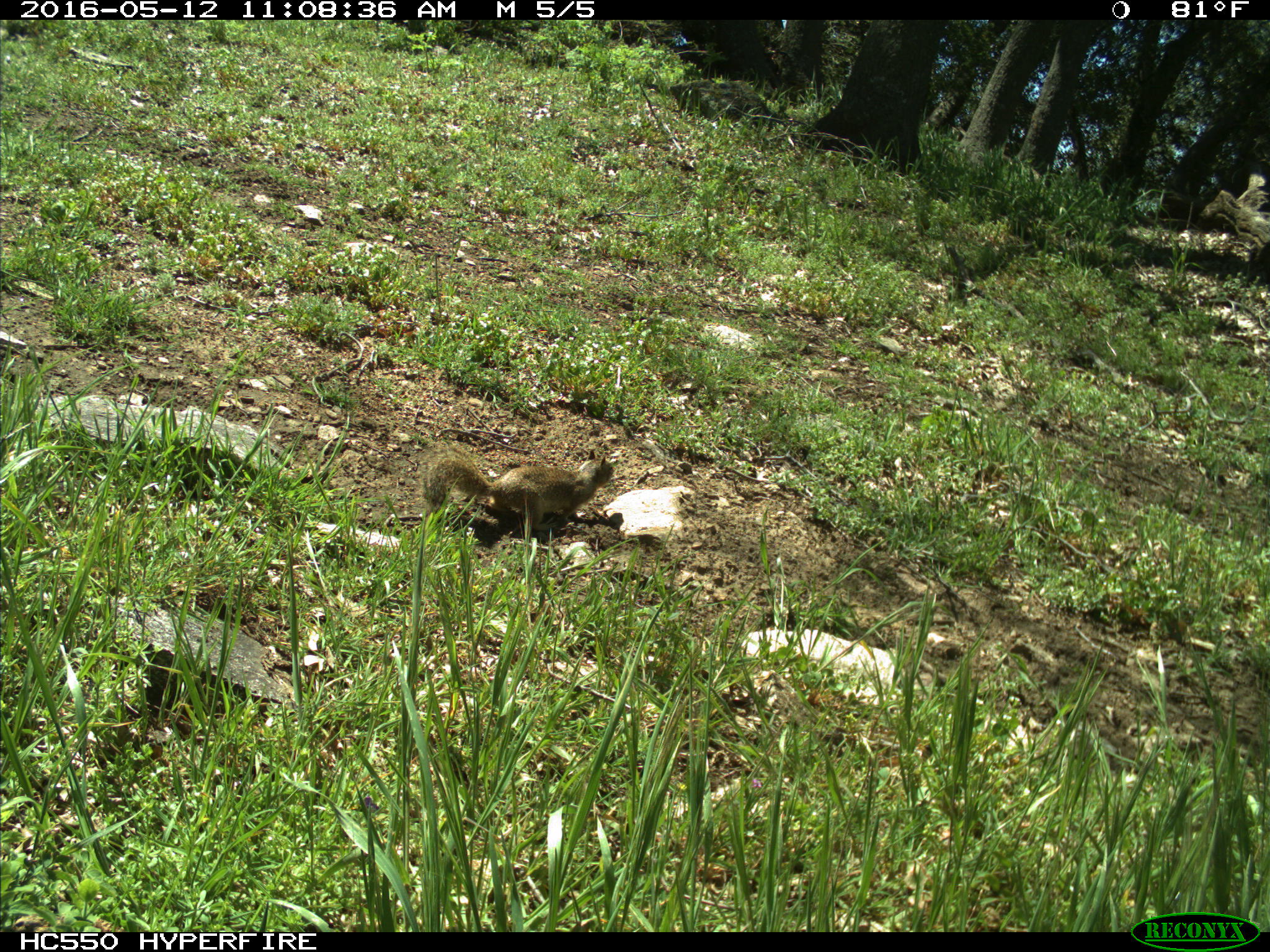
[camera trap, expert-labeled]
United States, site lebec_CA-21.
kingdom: Animalia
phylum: Chordata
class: Mammalia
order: Rodentia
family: Sciuridae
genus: Otospermophilus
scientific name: Otospermophilus beecheyi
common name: california ground squirrel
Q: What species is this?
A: Otospermophilus beecheyi (california ground squirrel).